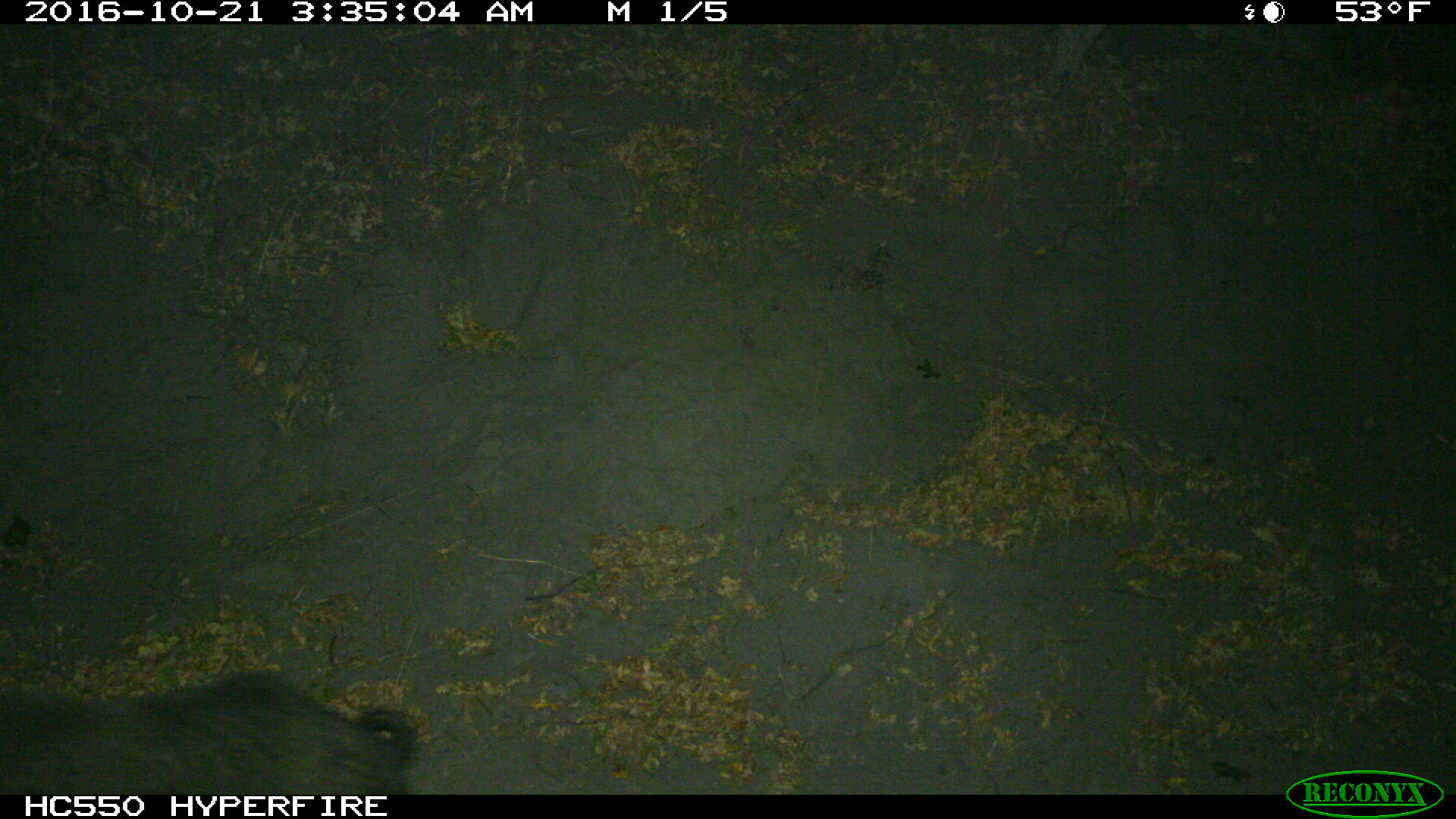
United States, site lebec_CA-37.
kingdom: Animalia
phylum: Chordata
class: Mammalia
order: Artiodactyla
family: Suidae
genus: Sus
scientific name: Sus scrofa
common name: wild boar